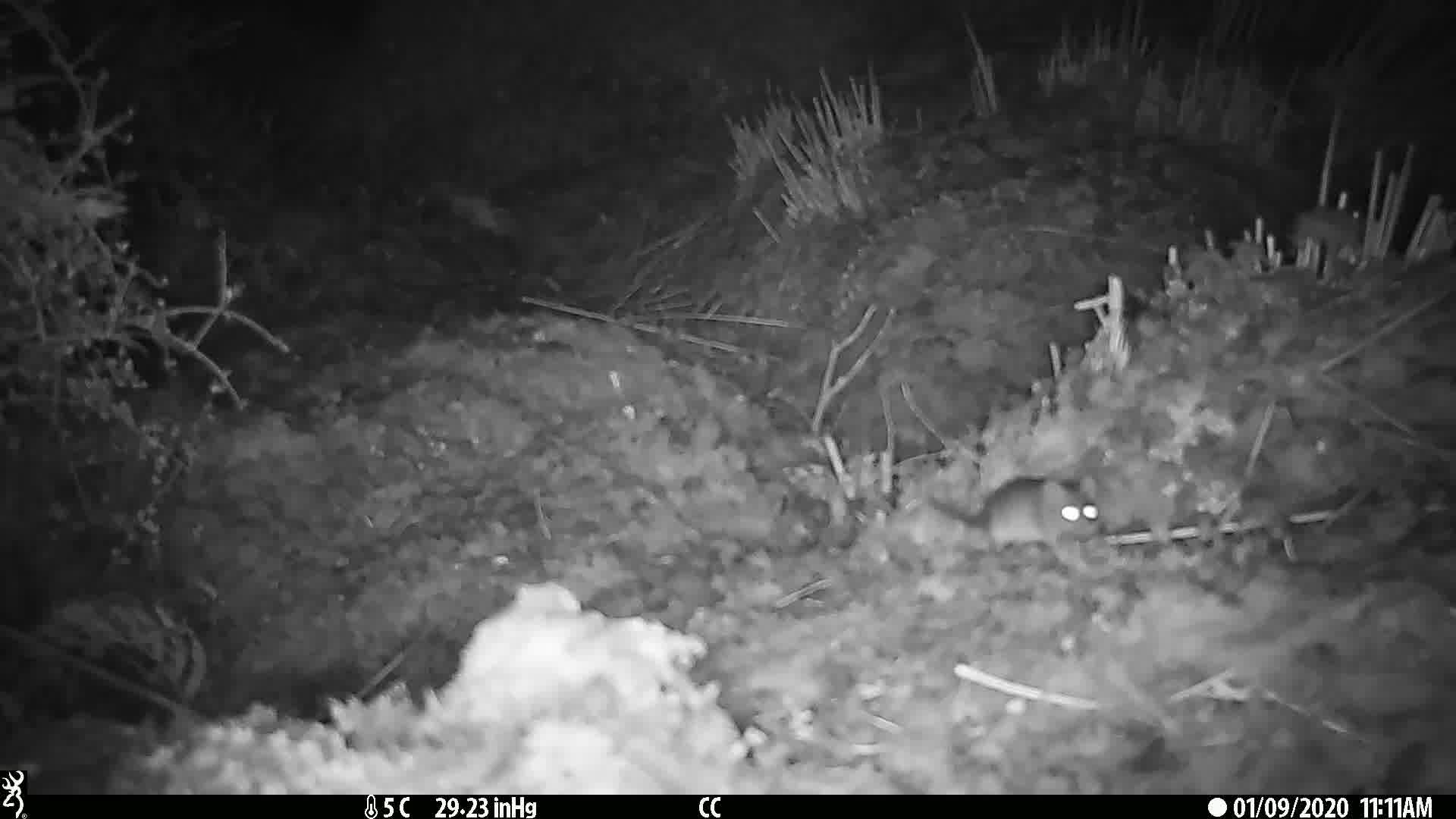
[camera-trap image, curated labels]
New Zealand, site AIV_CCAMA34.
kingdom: Animalia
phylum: Chordata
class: Mammalia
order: Rodentia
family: Muridae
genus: Mus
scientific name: Mus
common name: mouse